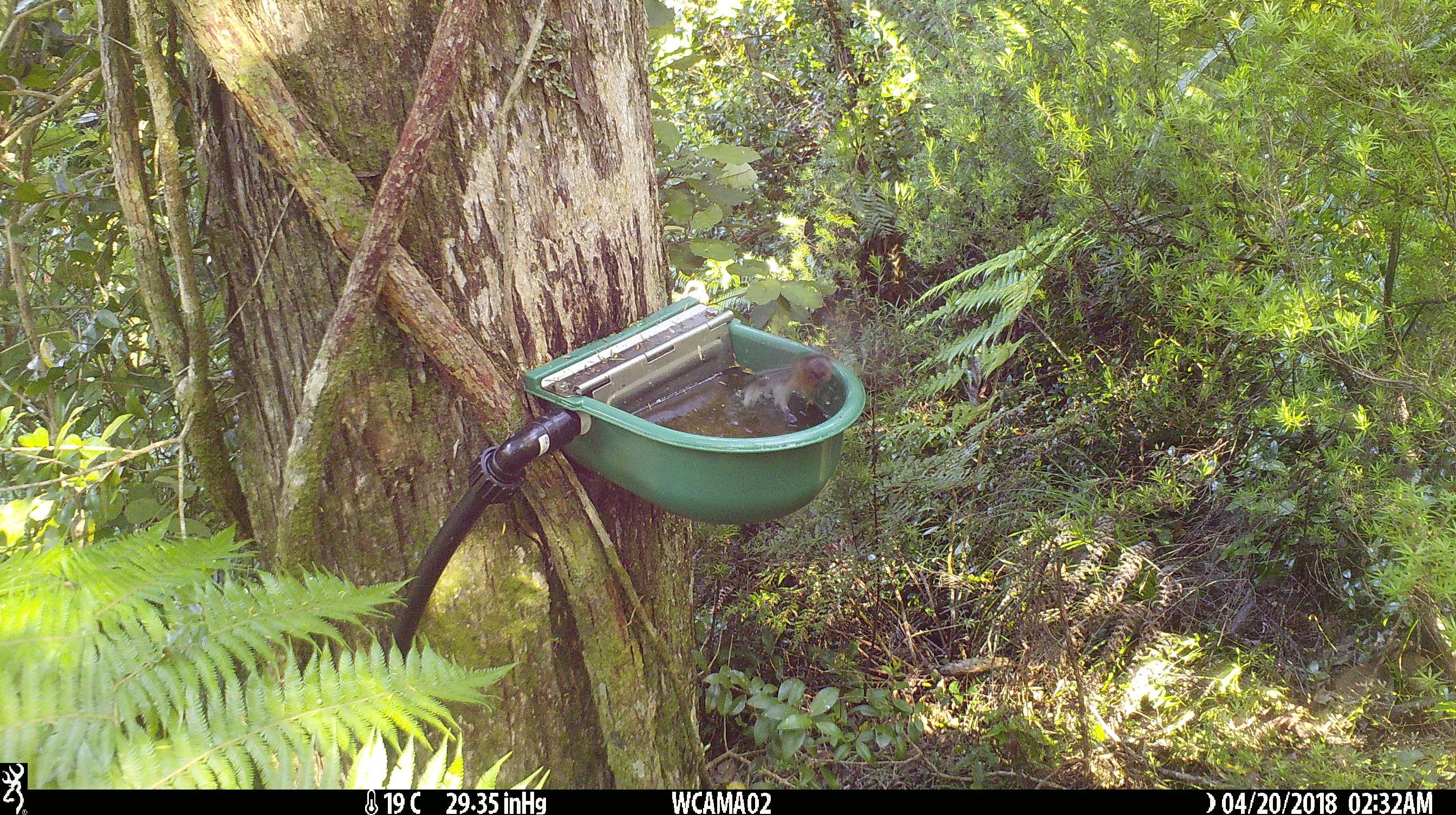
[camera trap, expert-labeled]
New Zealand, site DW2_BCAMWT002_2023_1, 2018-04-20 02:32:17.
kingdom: Animalia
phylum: Chordata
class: Aves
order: Passeriformes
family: Rhipiduridae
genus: Rhipidura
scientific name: Rhipidura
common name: fantails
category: fantail